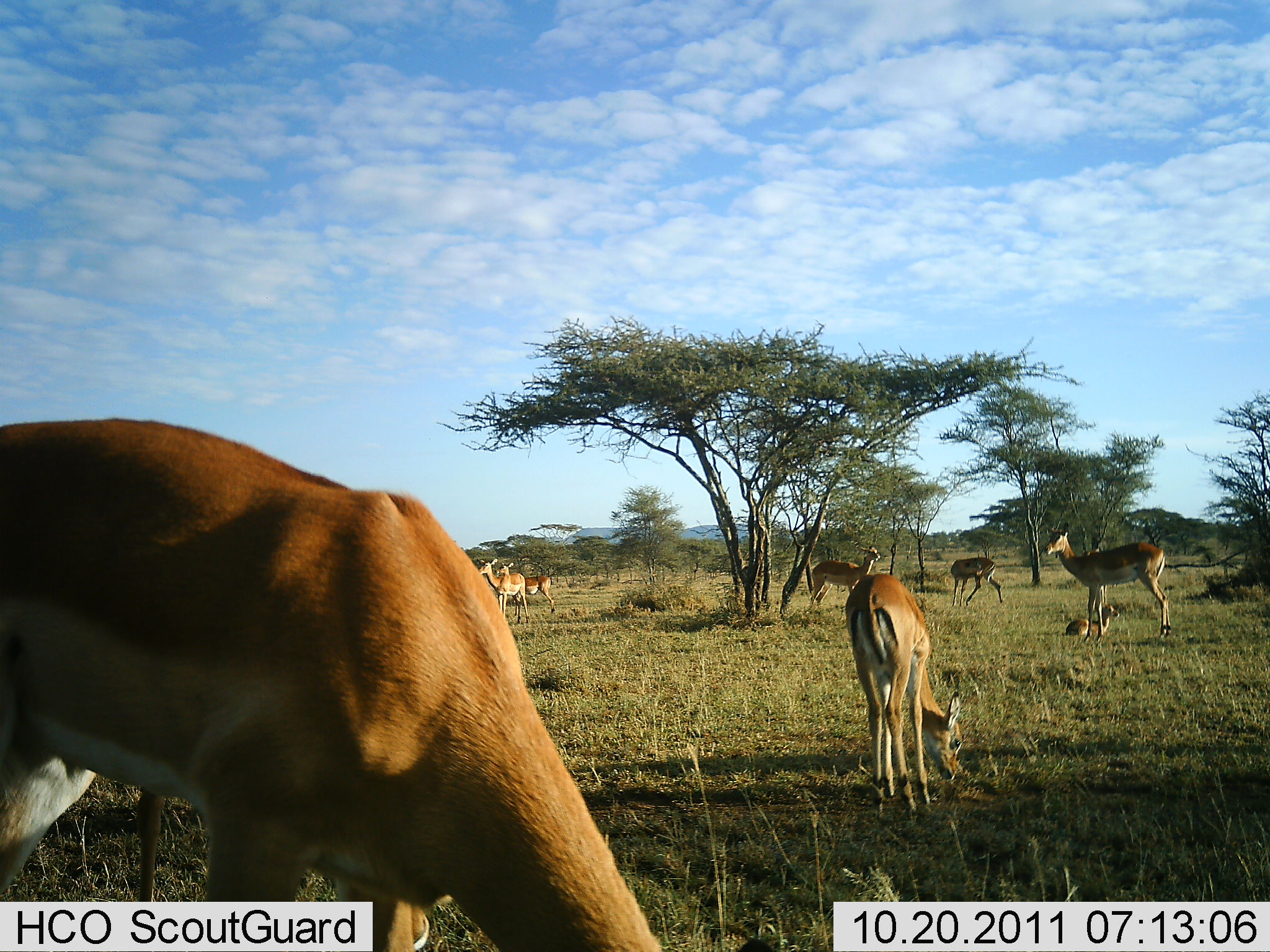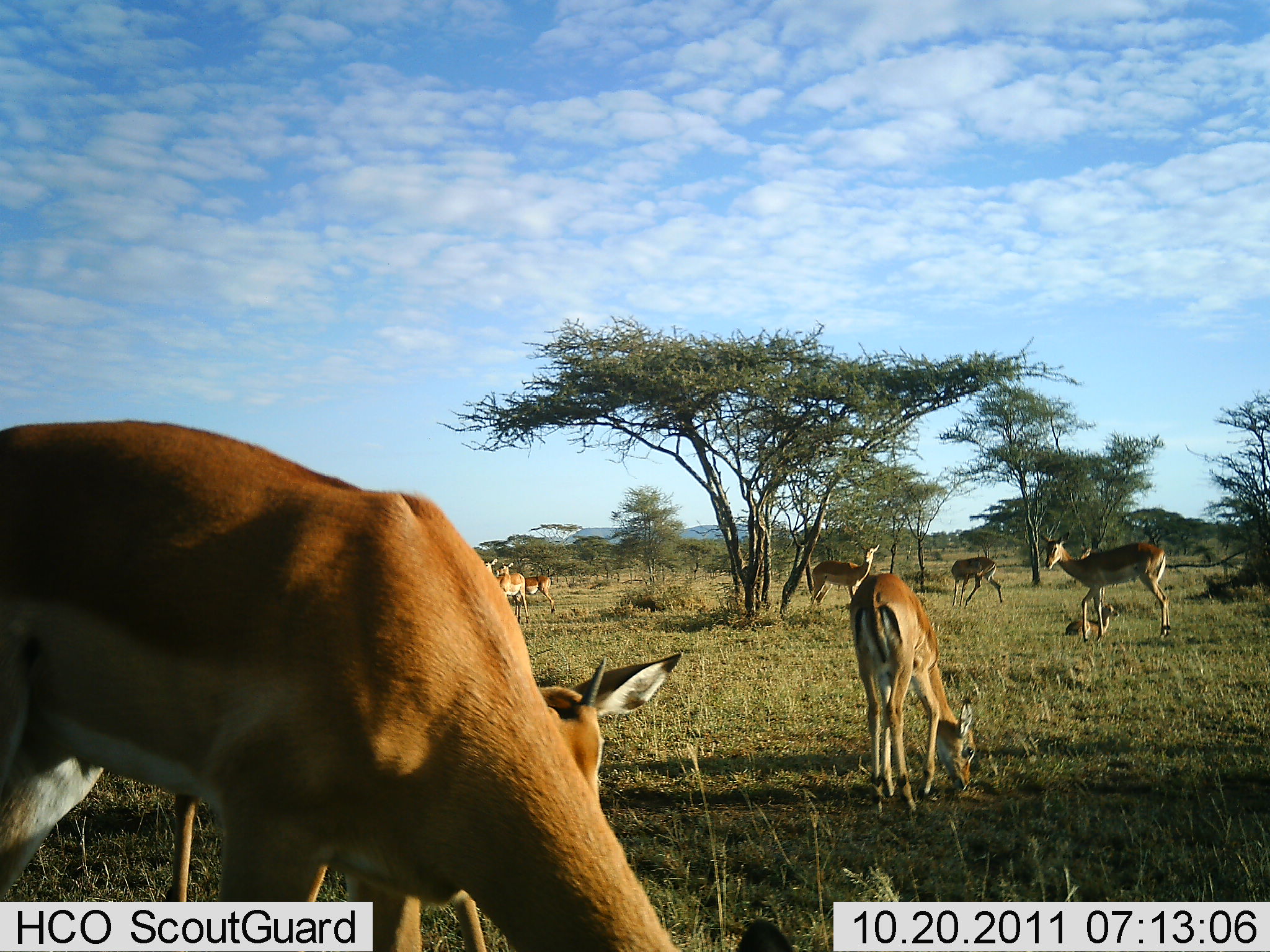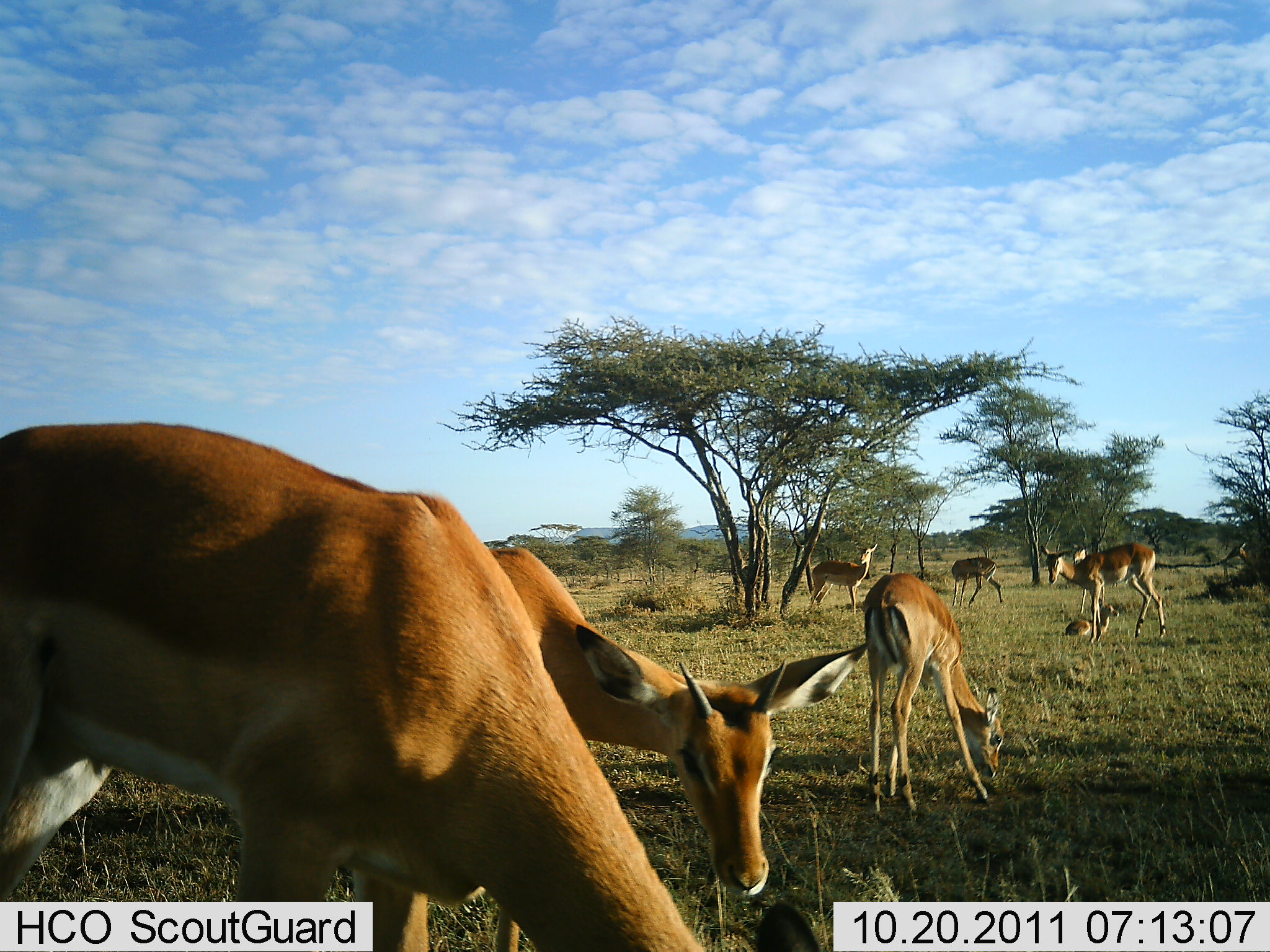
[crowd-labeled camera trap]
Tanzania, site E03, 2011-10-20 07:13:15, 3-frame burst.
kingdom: Animalia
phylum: Chordata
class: Mammalia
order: Artiodactyla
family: Bovidae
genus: Aepyceros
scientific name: Aepyceros melampus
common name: impala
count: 9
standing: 70%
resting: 40%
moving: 10%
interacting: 10%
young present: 70%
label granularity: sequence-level